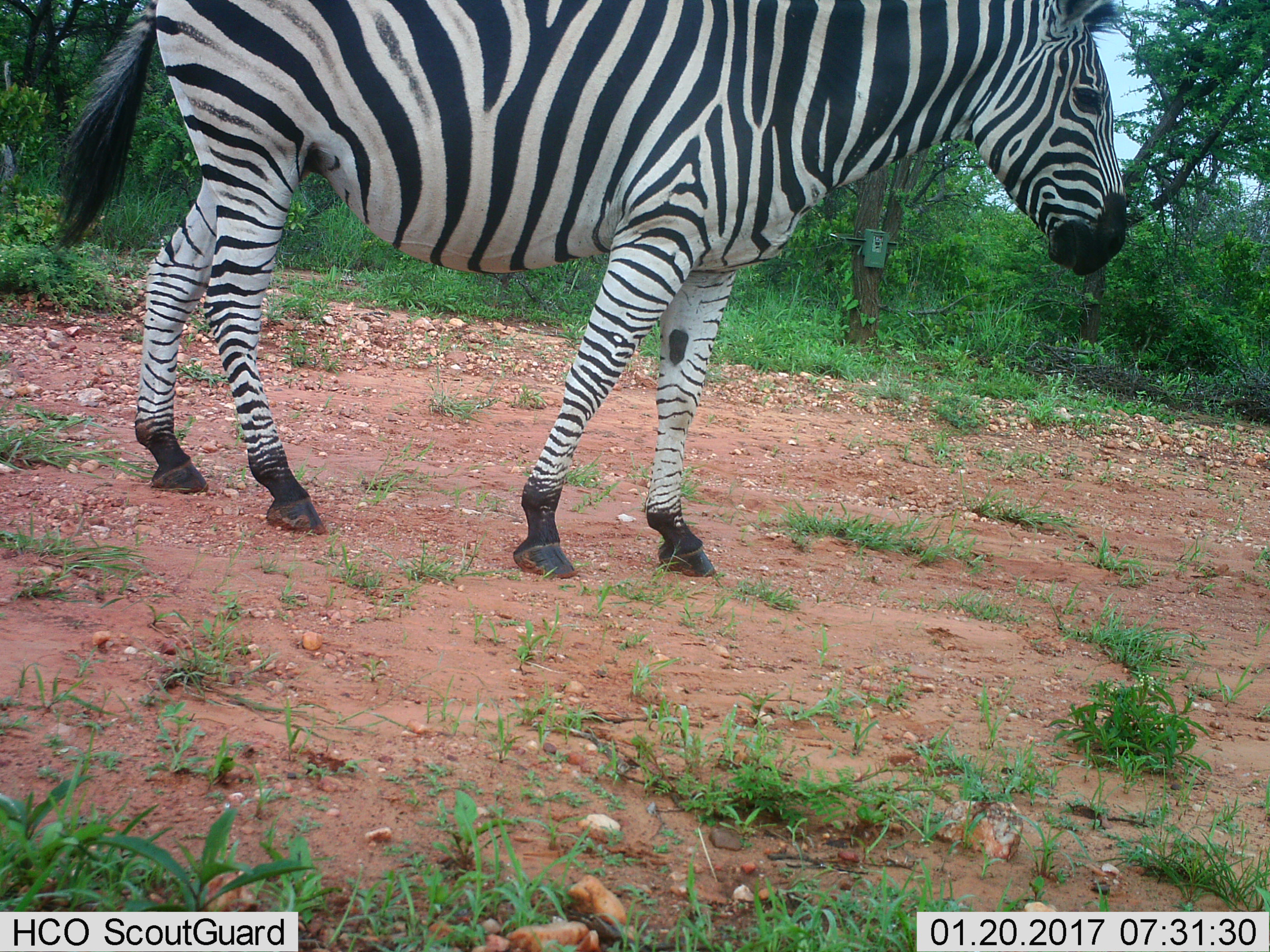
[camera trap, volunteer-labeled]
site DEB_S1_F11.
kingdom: Animalia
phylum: Chordata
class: Mammalia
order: Perissodactyla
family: Equidae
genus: Equus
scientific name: Equus quagga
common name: plains zebra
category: zebraplains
Zebraplains (plains zebra) (Equus quagga), count 1. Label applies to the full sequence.